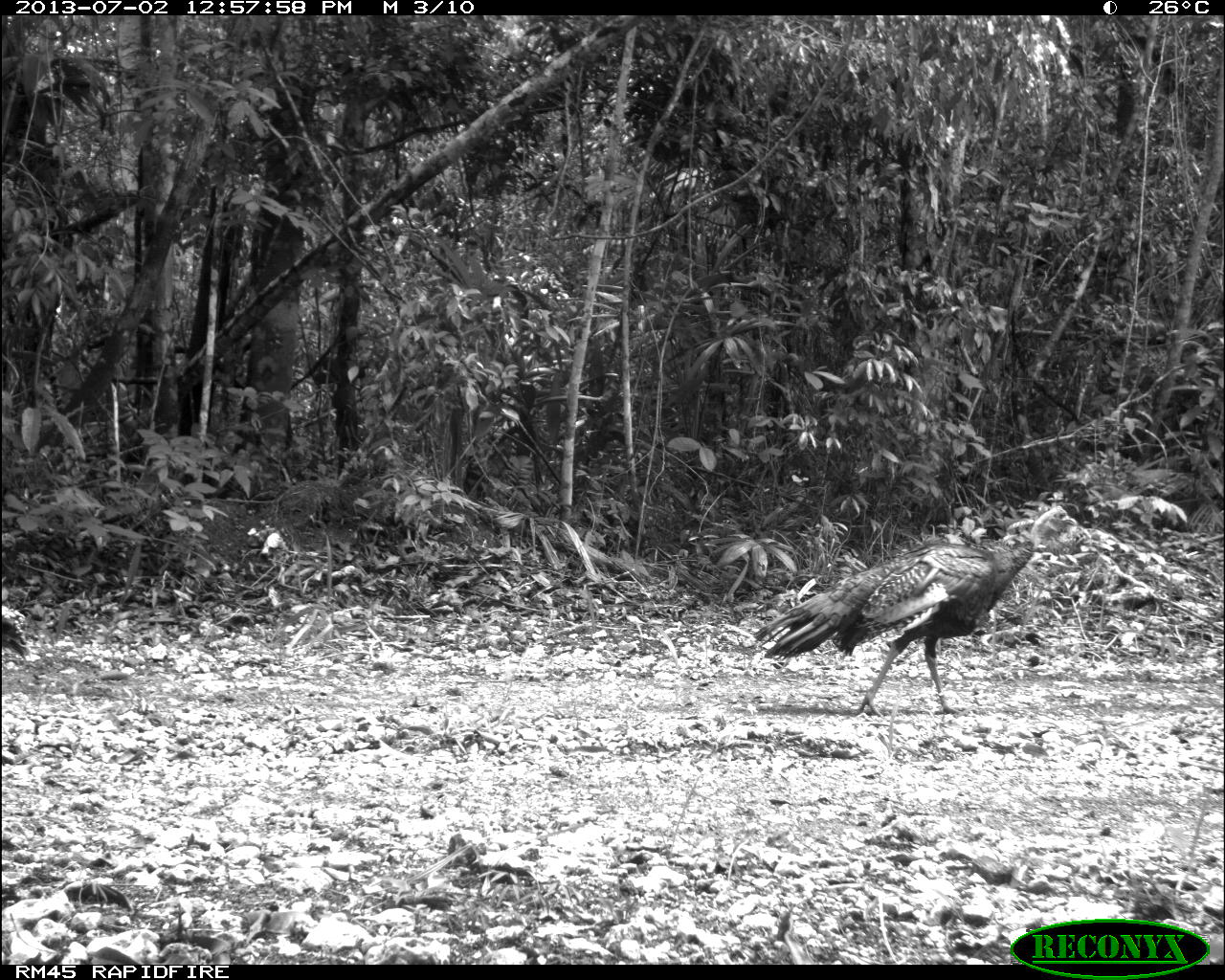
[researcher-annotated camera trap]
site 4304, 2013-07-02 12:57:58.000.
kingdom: Animalia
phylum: Chordata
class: Aves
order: Galliformes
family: Phasianidae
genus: Meleagris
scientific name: Meleagris ocellata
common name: ocellated turkey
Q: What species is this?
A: Meleagris ocellata (ocellated turkey).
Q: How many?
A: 2.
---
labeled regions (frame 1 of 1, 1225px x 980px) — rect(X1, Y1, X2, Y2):
meleagris ocellata: rect(752, 505, 1077, 717); rect(1, 605, 32, 659)